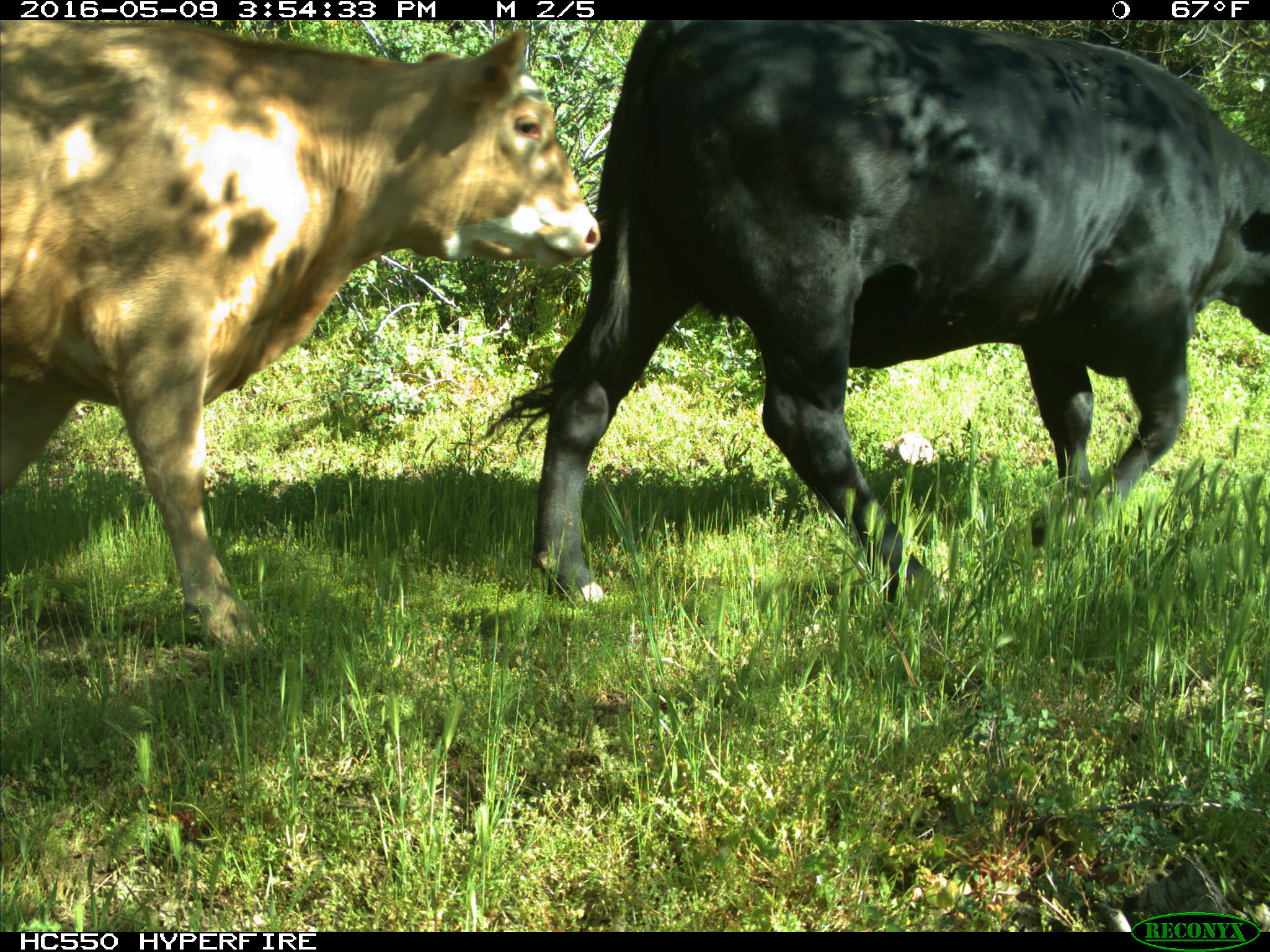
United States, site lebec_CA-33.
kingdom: Animalia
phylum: Chordata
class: Mammalia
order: Artiodactyla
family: Bovidae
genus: Bos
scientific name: Bos taurus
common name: domestic cow